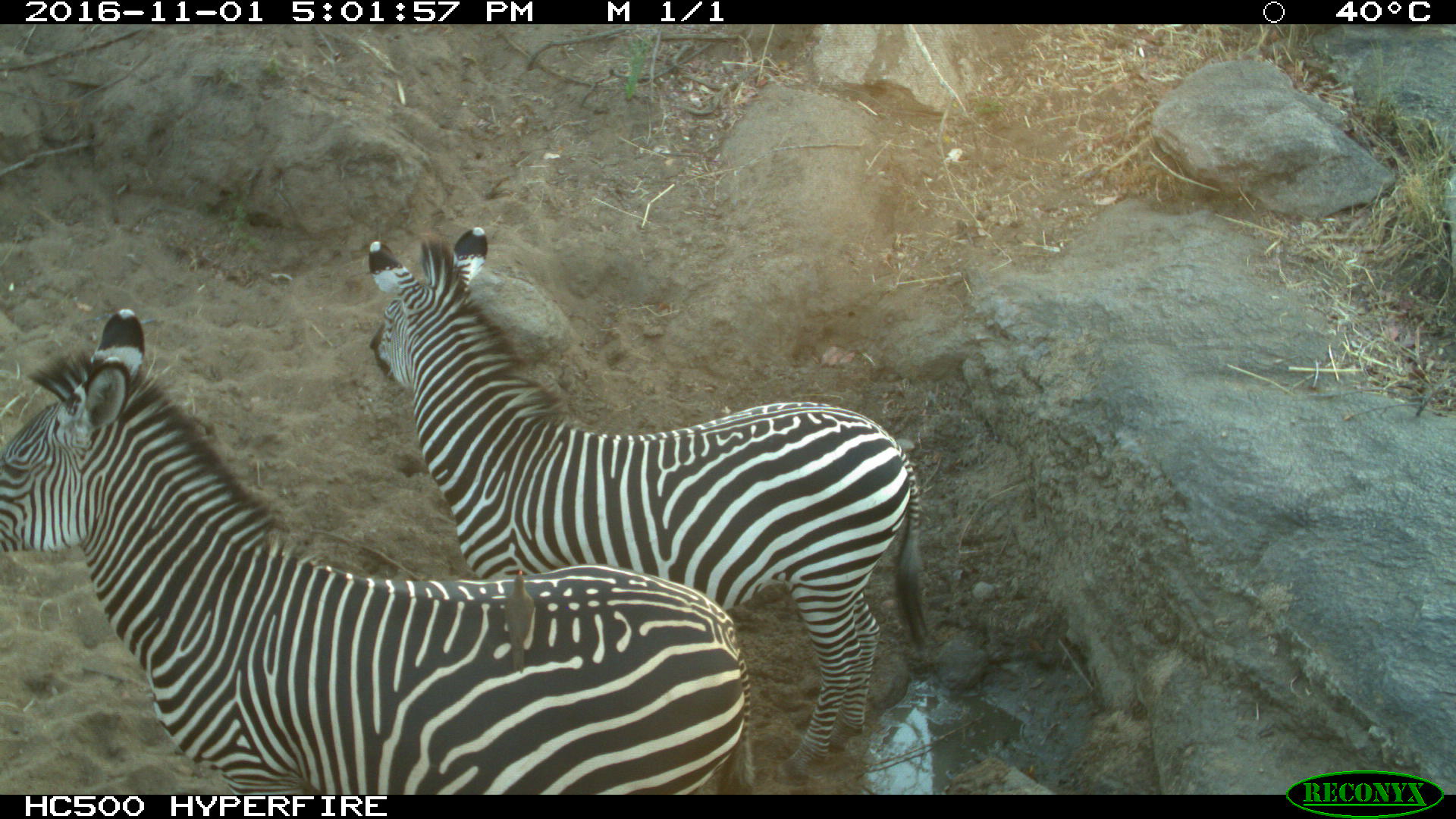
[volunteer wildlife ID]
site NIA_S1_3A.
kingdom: Animalia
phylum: Chordata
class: Mammalia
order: Perissodactyla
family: Equidae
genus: Equus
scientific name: Equus quagga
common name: plains zebra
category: zebraplains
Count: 2.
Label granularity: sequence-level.